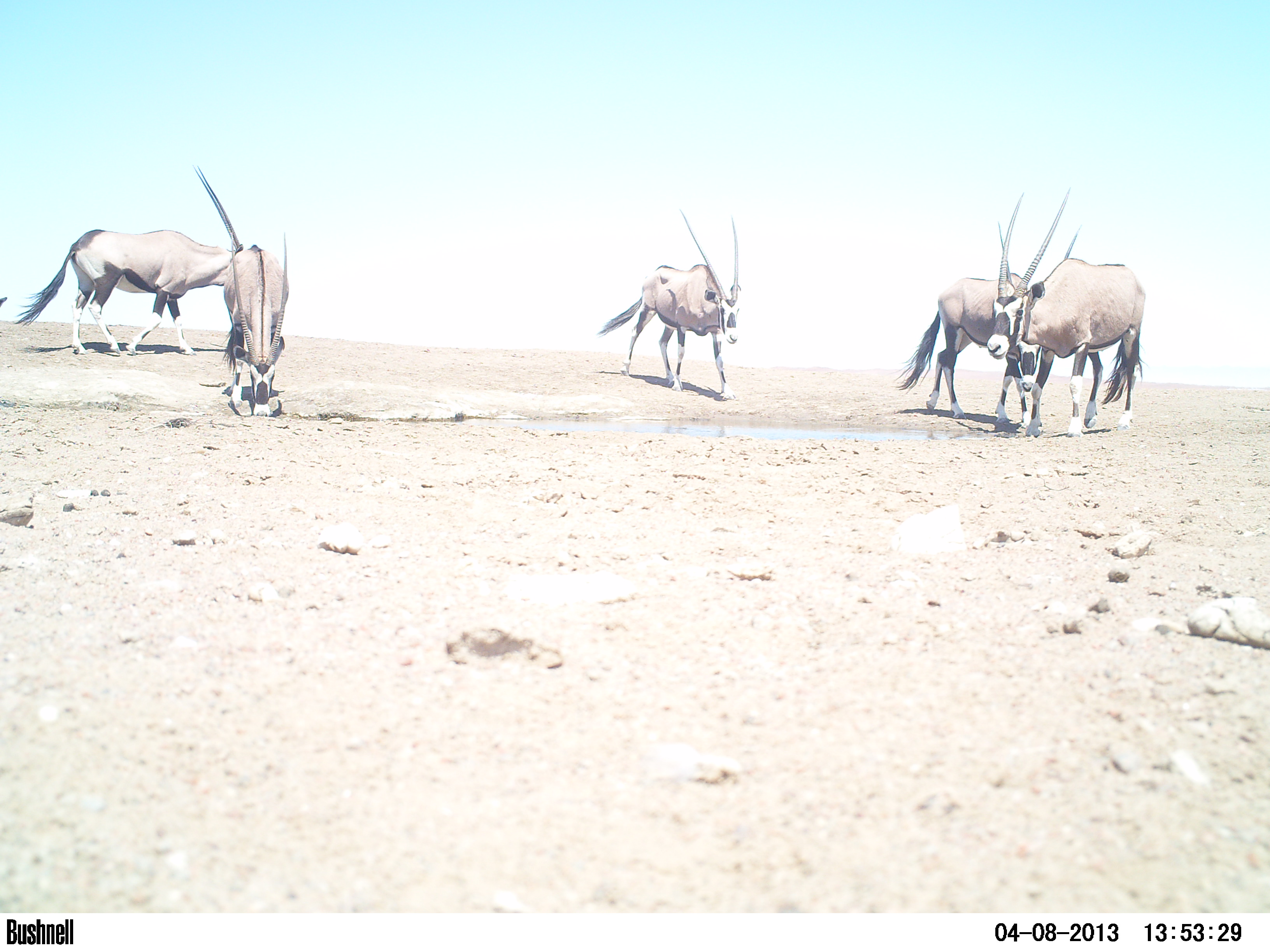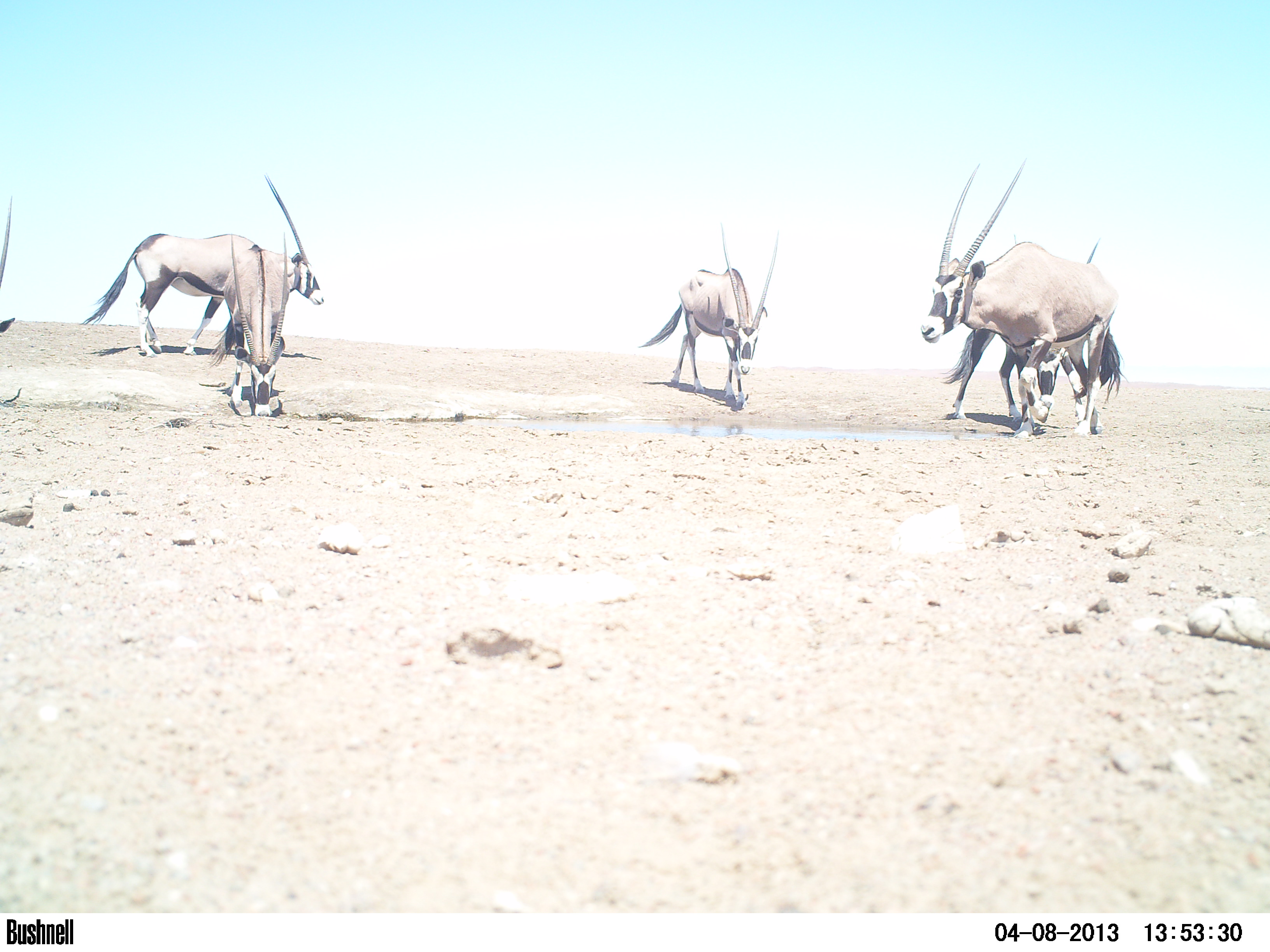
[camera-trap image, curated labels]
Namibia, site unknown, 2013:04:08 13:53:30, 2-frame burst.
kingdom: Animalia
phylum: Chordata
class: Mammalia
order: Artiodactyla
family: Bovidae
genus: Oryx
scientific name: Oryx gazella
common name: gemsbok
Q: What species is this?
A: Oryx gazella (gemsbok).